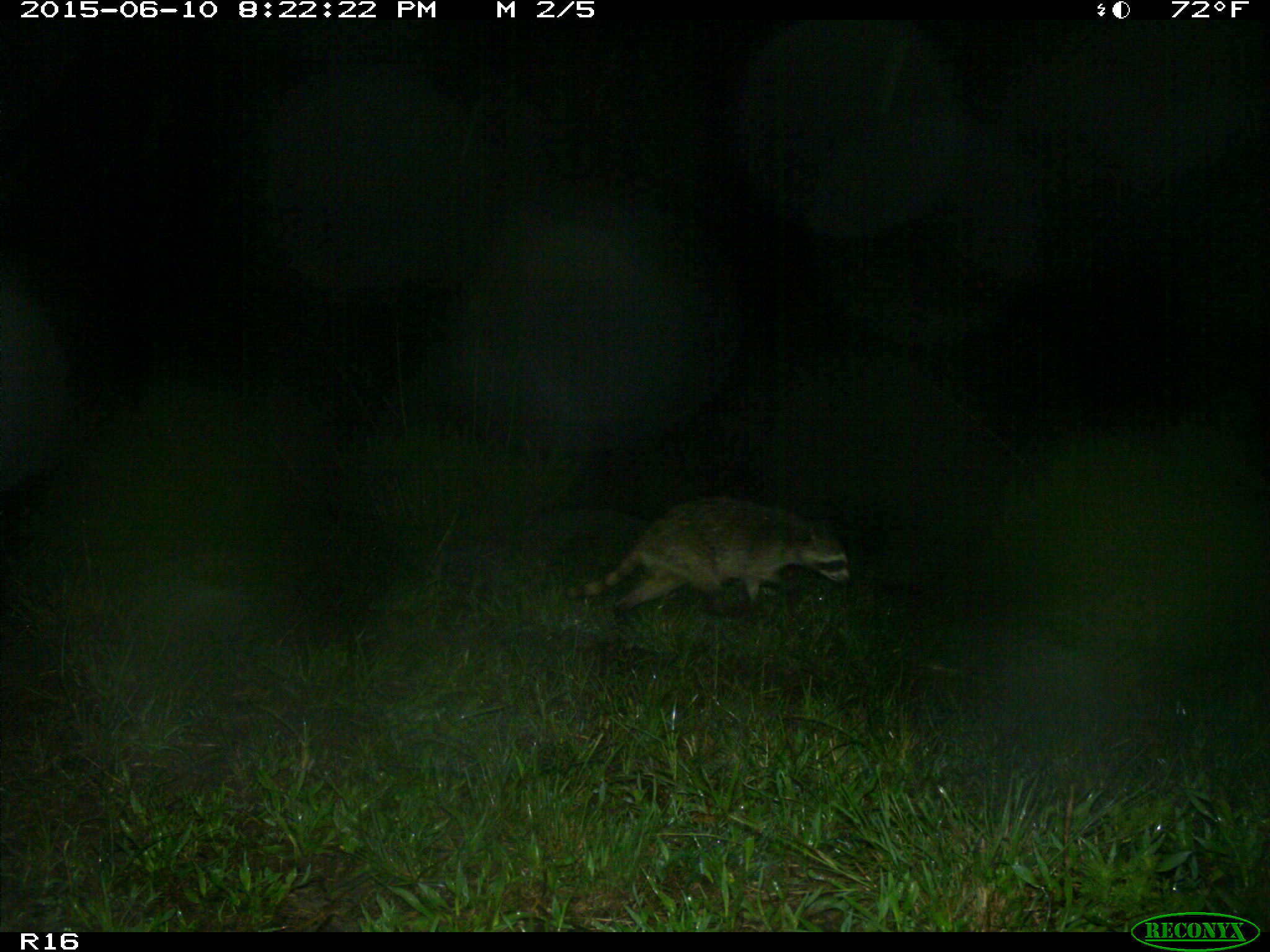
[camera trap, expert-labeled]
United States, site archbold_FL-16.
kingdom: Animalia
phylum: Chordata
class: Mammalia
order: Carnivora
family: Procyonidae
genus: Procyon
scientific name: Procyon lotor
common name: common raccoon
Procyon lotor (common raccoon).